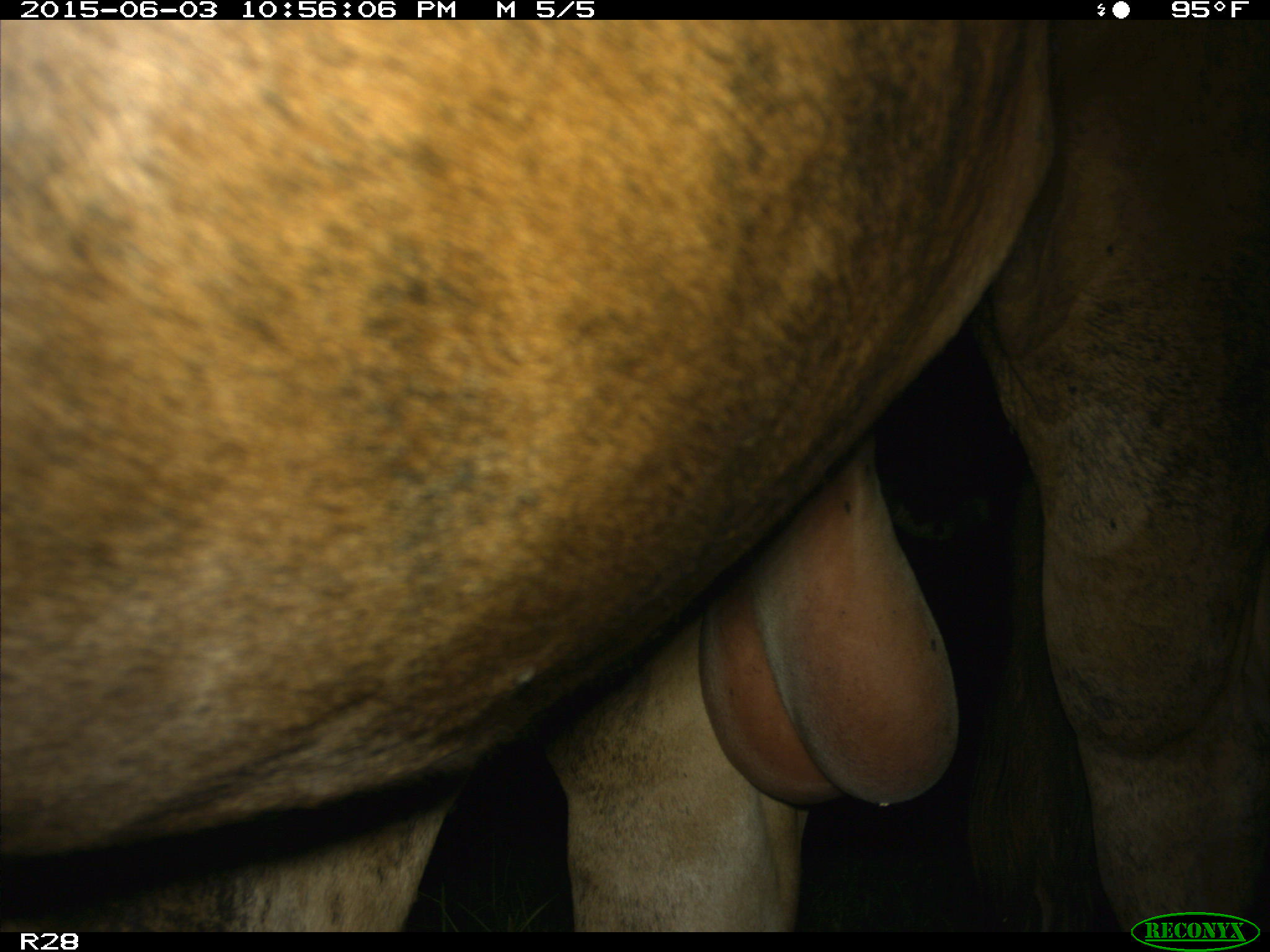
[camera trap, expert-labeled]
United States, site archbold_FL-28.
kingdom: Animalia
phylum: Chordata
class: Mammalia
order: Artiodactyla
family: Bovidae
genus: Bos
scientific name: Bos taurus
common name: domestic cow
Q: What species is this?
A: Bos taurus (domestic cow).